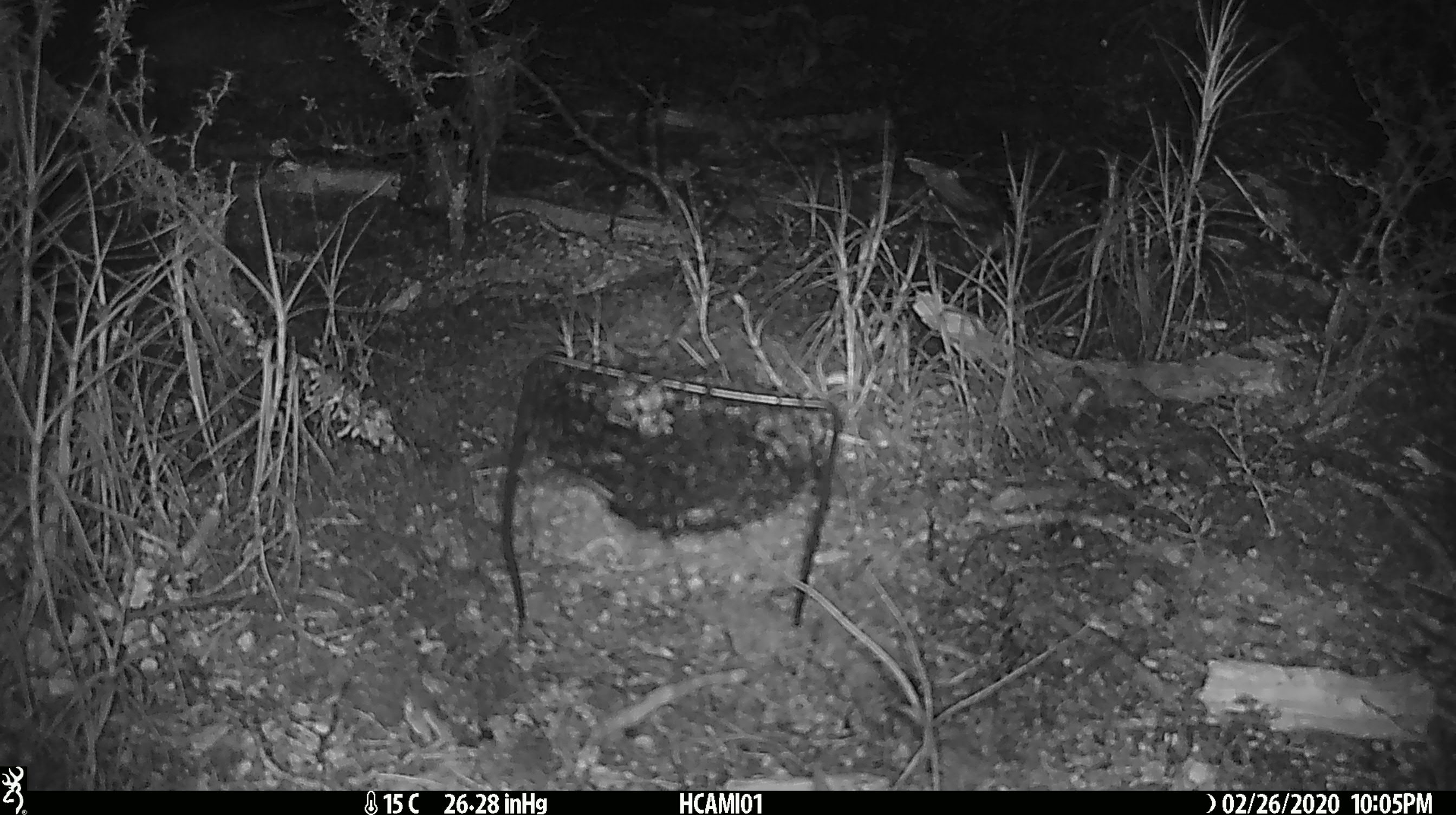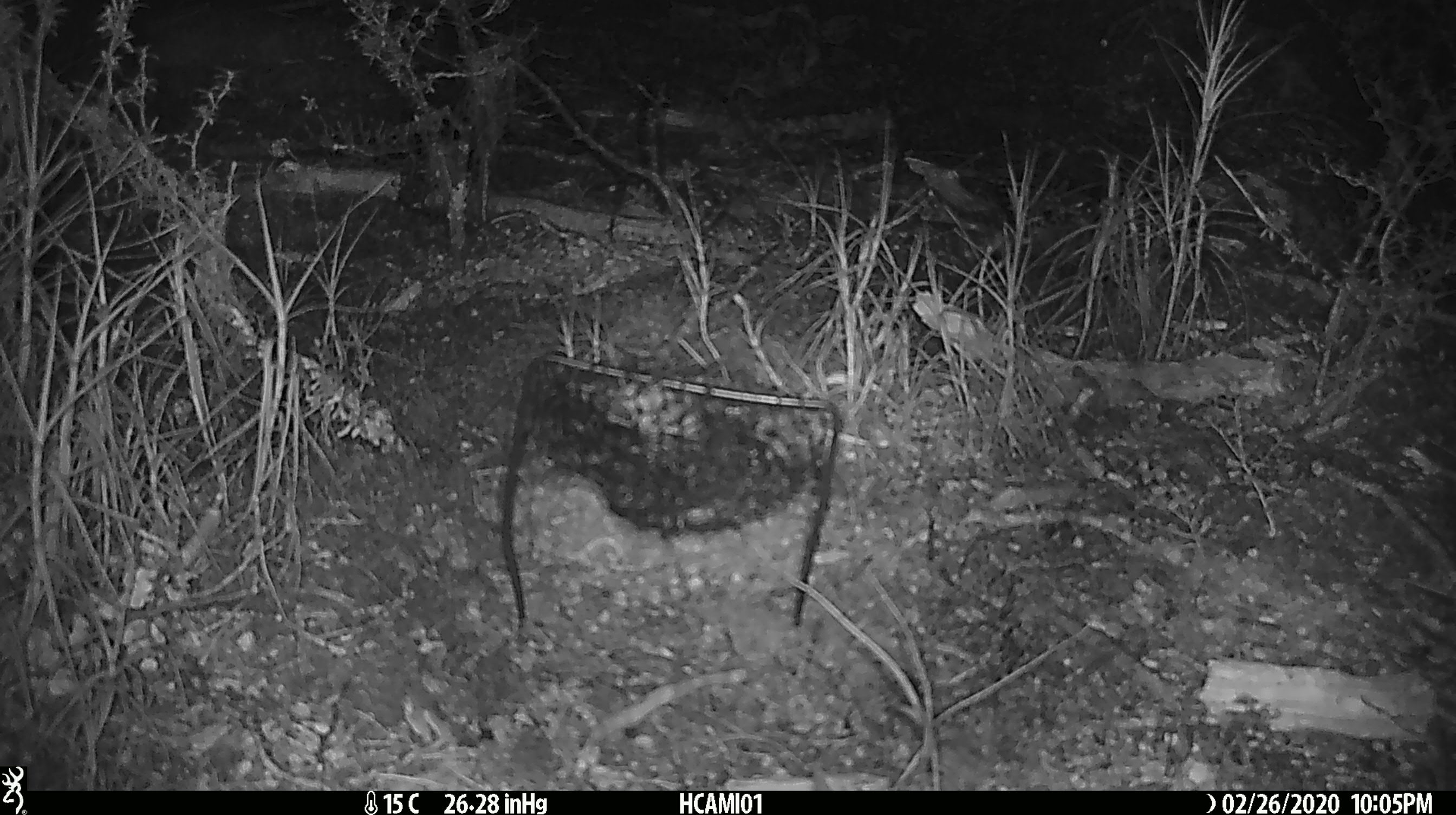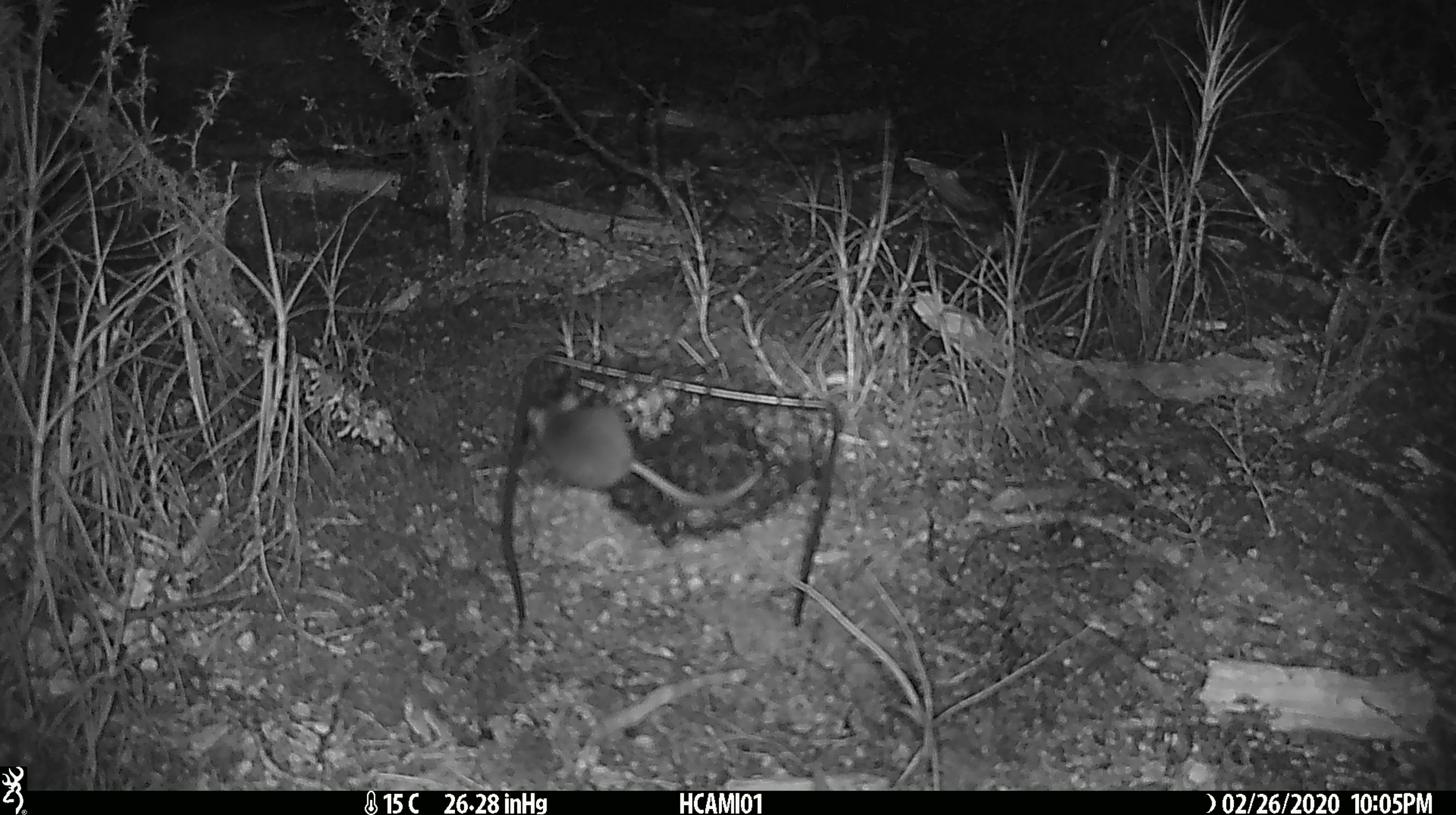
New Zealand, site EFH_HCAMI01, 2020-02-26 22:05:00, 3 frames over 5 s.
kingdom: Animalia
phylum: Chordata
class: Mammalia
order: Rodentia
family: Muridae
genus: Mus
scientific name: Mus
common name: mouse